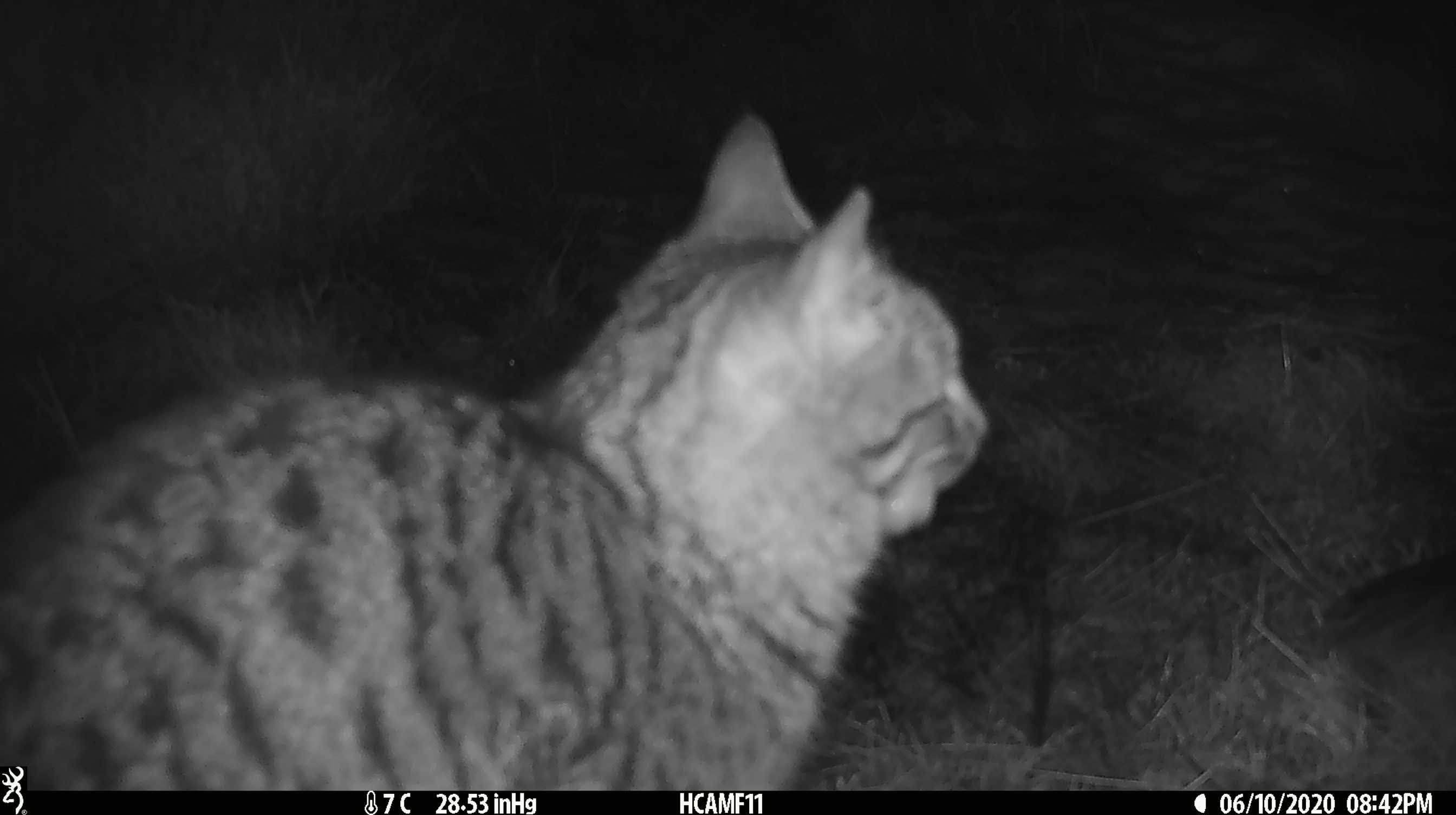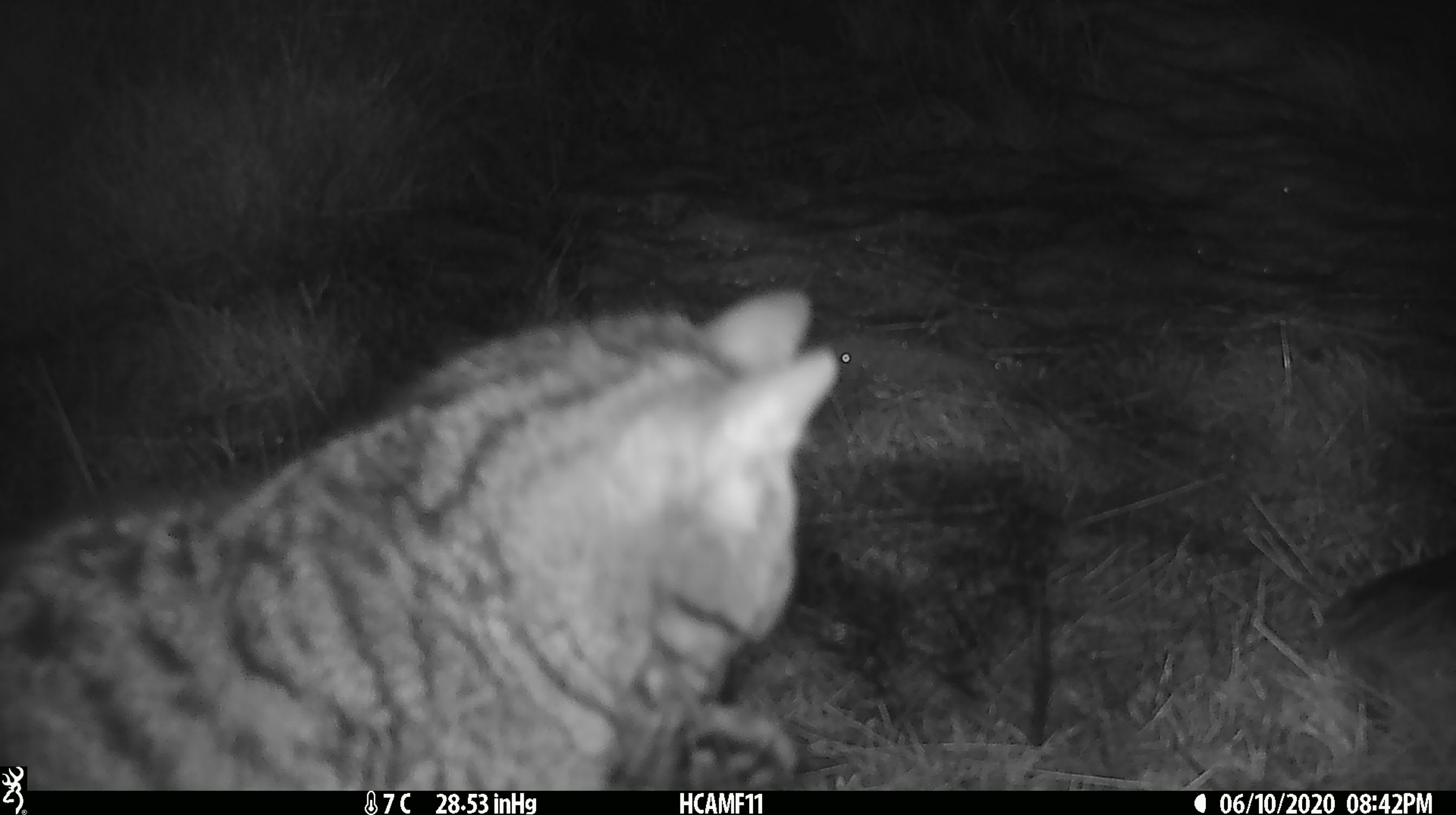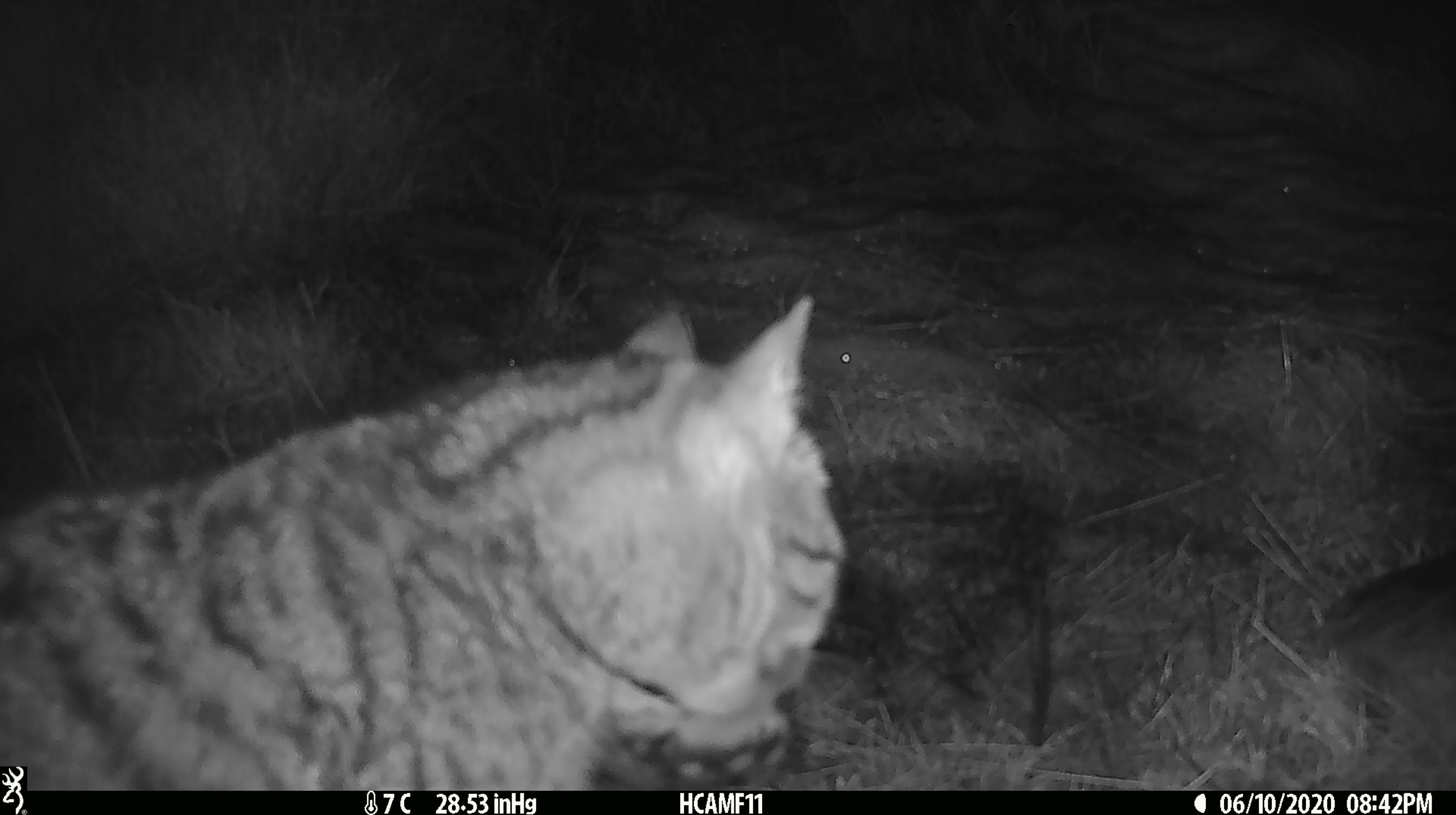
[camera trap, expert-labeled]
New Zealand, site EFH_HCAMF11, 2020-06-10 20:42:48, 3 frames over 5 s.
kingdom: Animalia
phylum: Chordata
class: Mammalia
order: Carnivora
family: Felidae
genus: Felis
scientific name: Felis catus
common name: domestic cat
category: cat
Cat (domestic cat) (Felis catus).